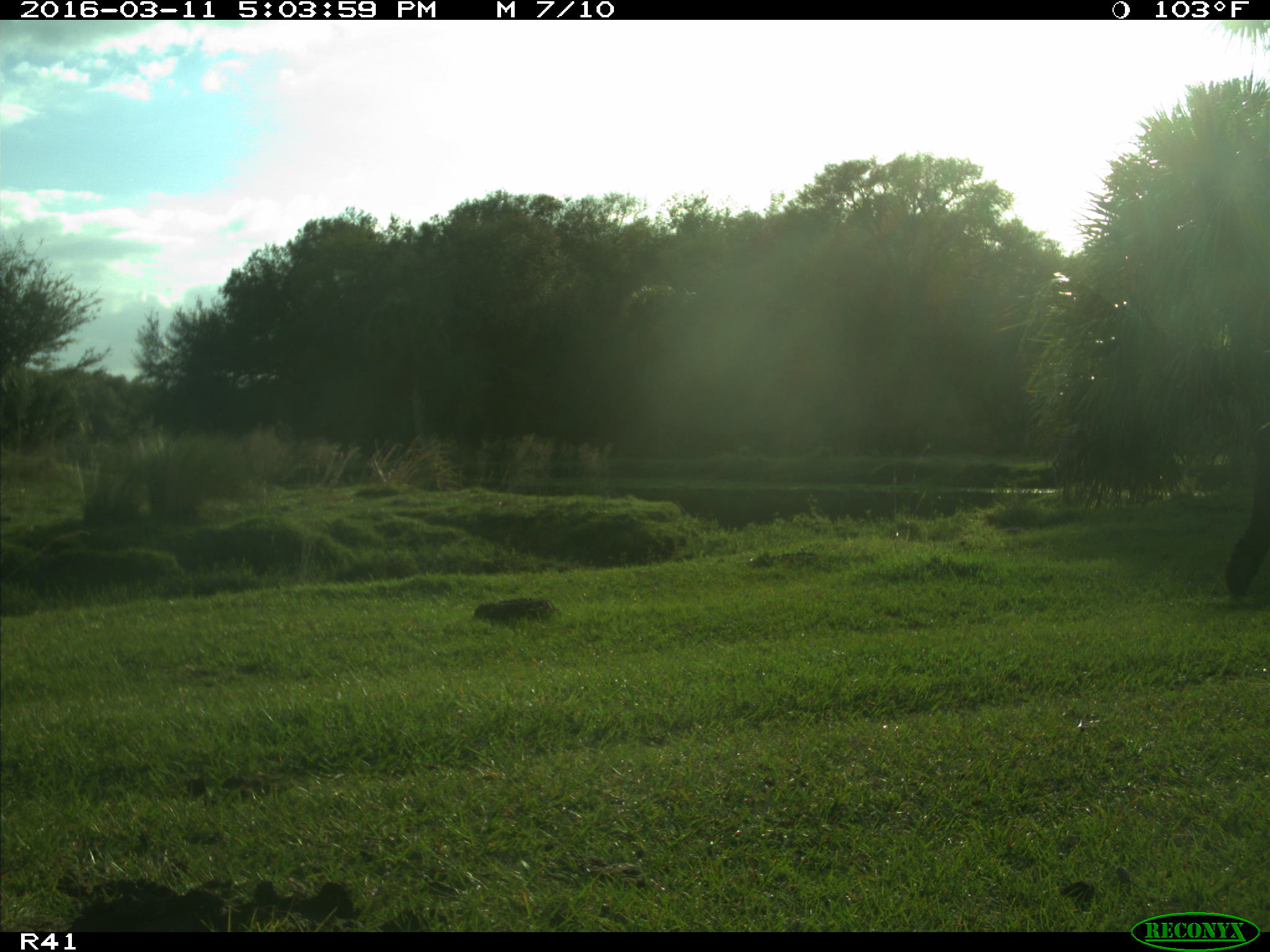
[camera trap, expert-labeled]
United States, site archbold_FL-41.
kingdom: Animalia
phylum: Chordata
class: Mammalia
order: Artiodactyla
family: Bovidae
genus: Bos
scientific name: Bos taurus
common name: domestic cow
Bos taurus (domestic cow).